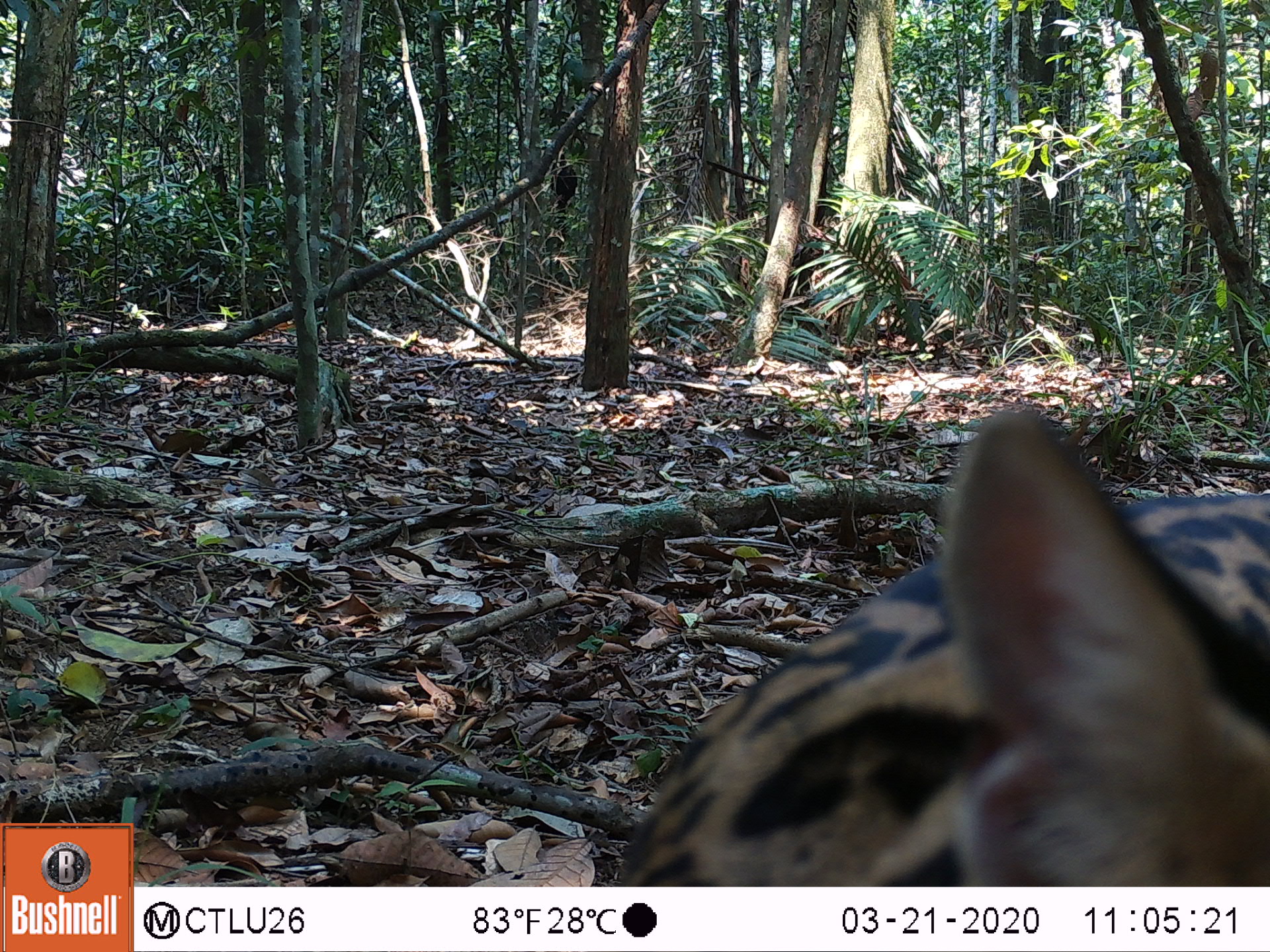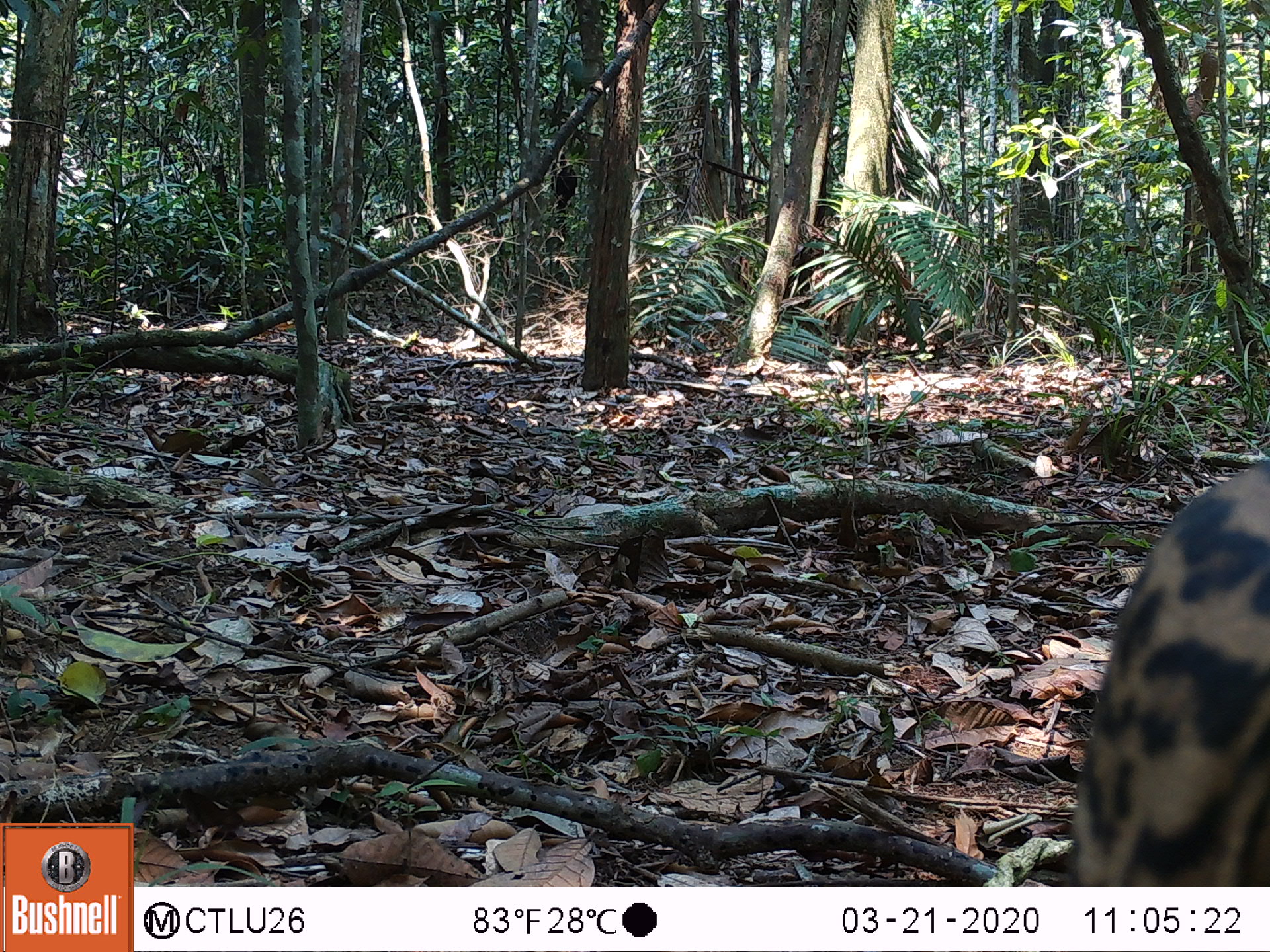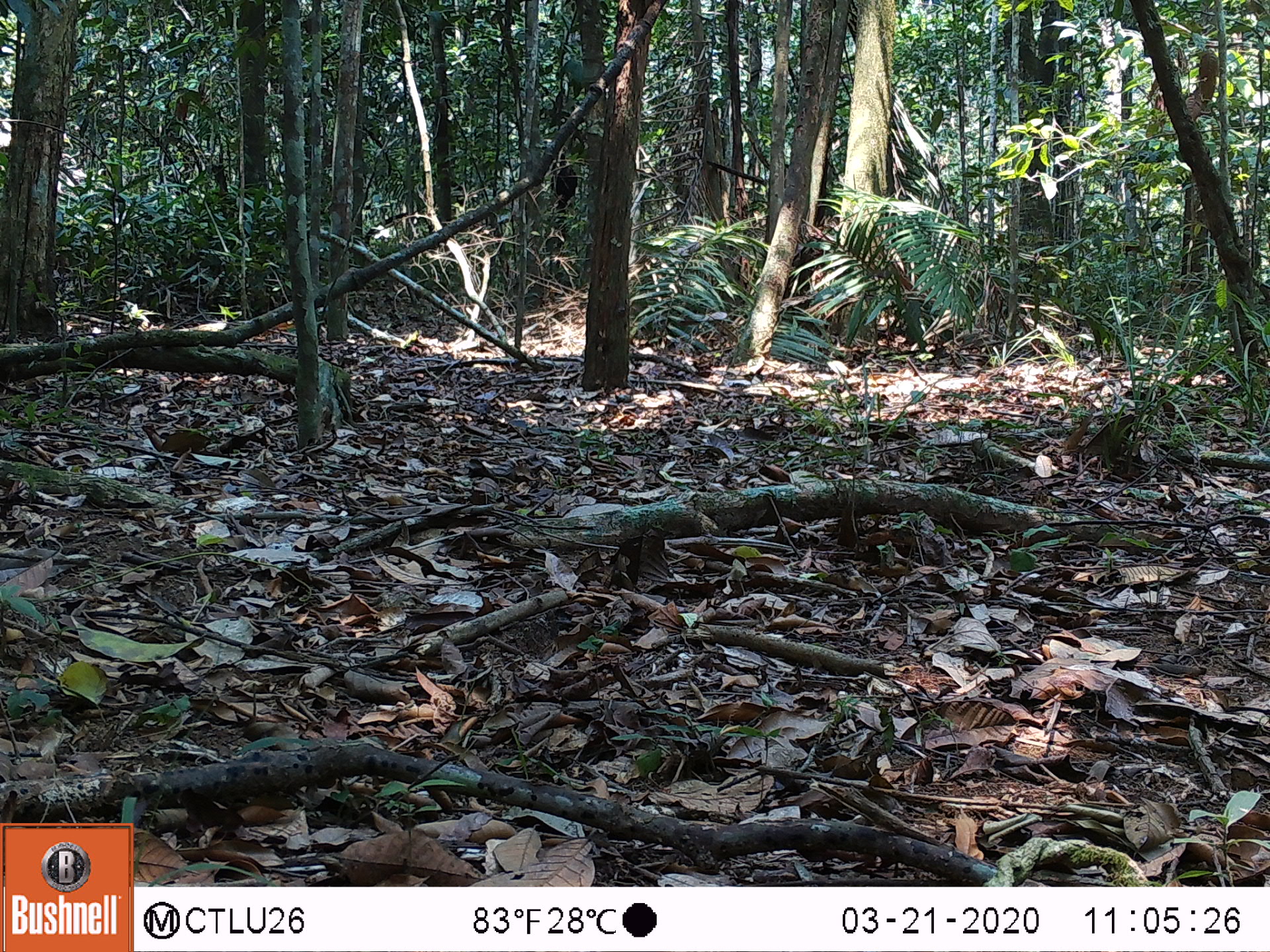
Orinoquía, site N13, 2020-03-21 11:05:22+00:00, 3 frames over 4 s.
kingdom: Animalia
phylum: Chordata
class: Mammalia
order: Carnivora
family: Felidae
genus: Leopardus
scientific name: Leopardus pardalis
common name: ocelot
Ocelot (Leopardus pardalis).